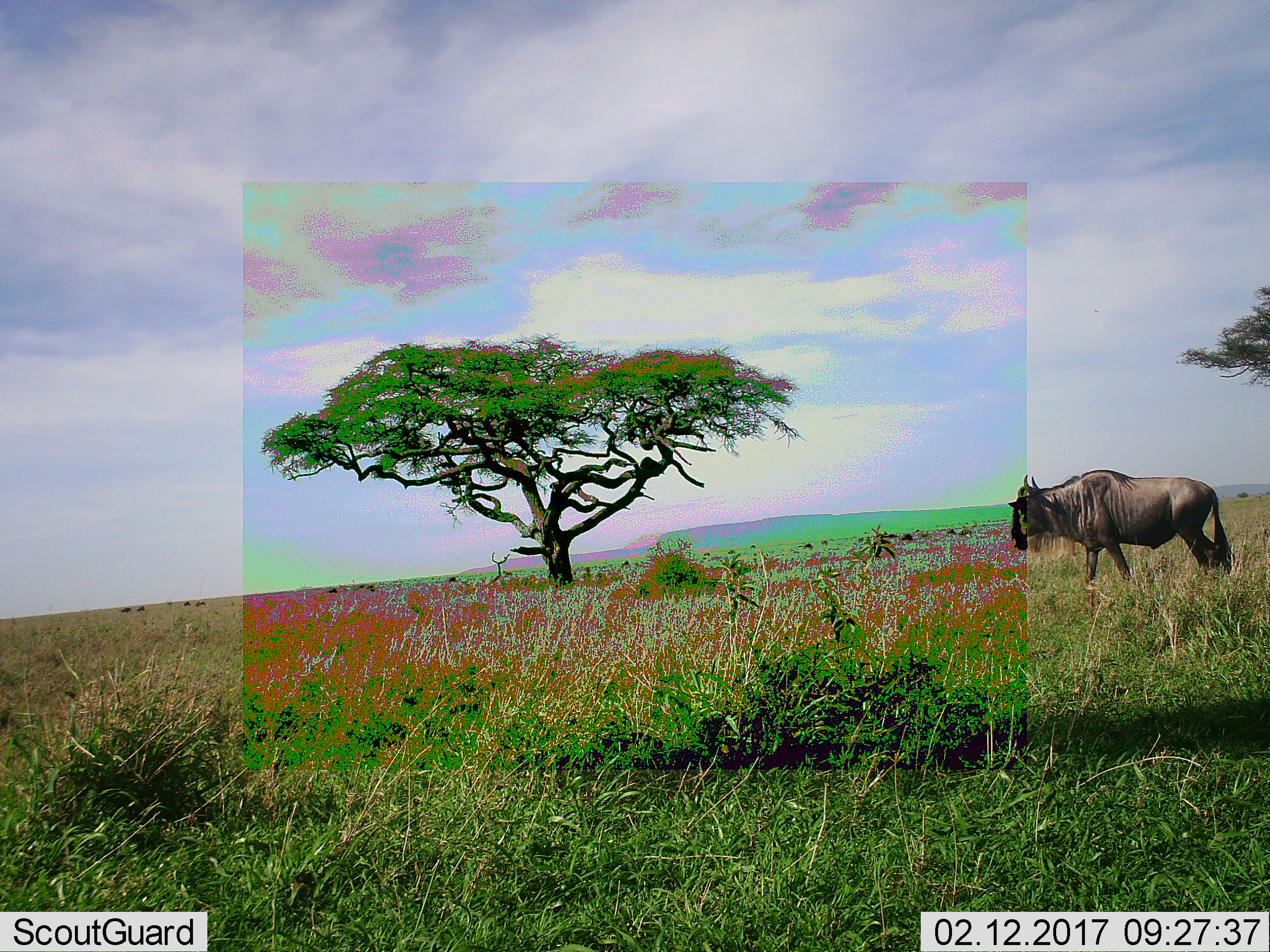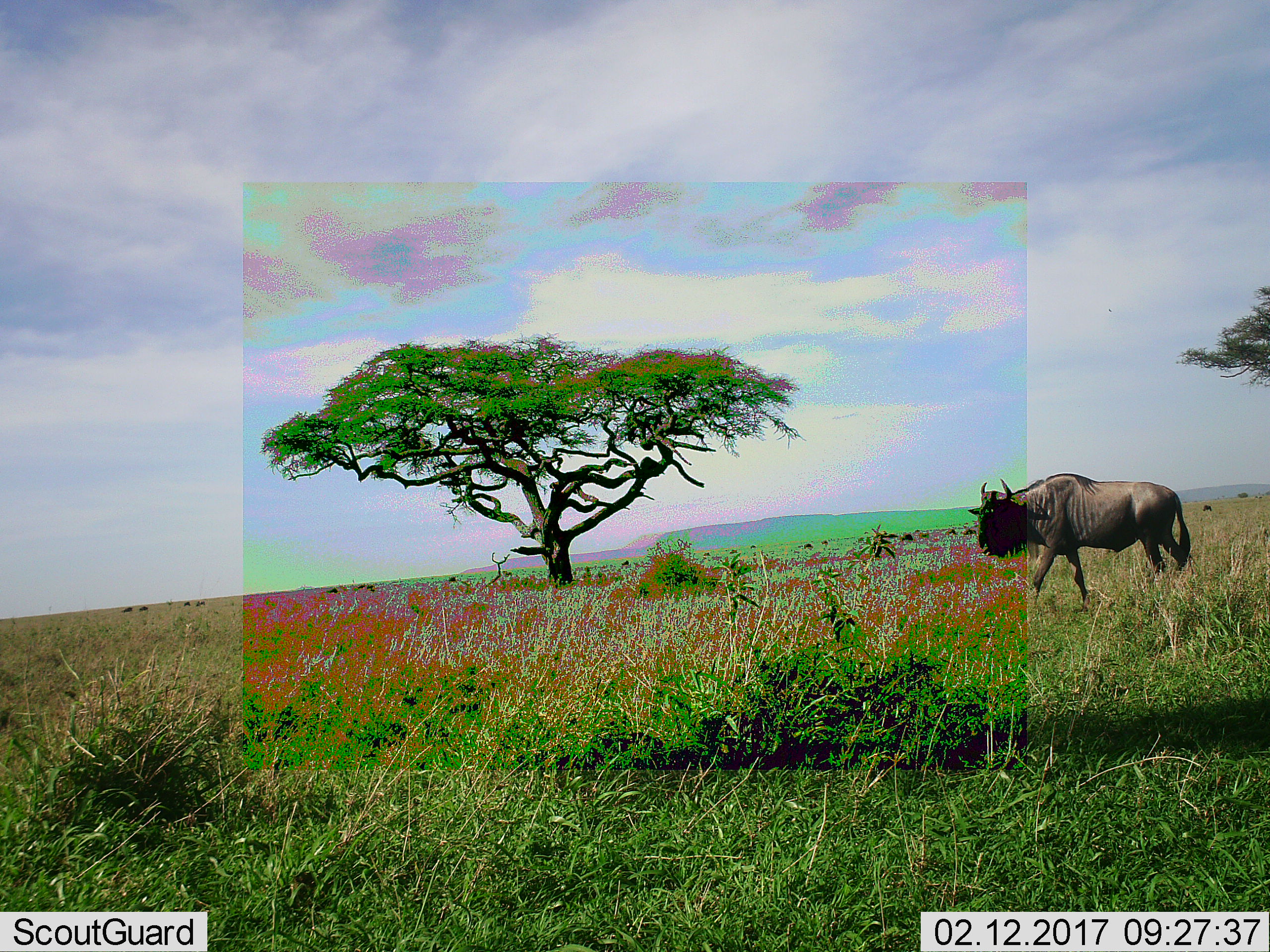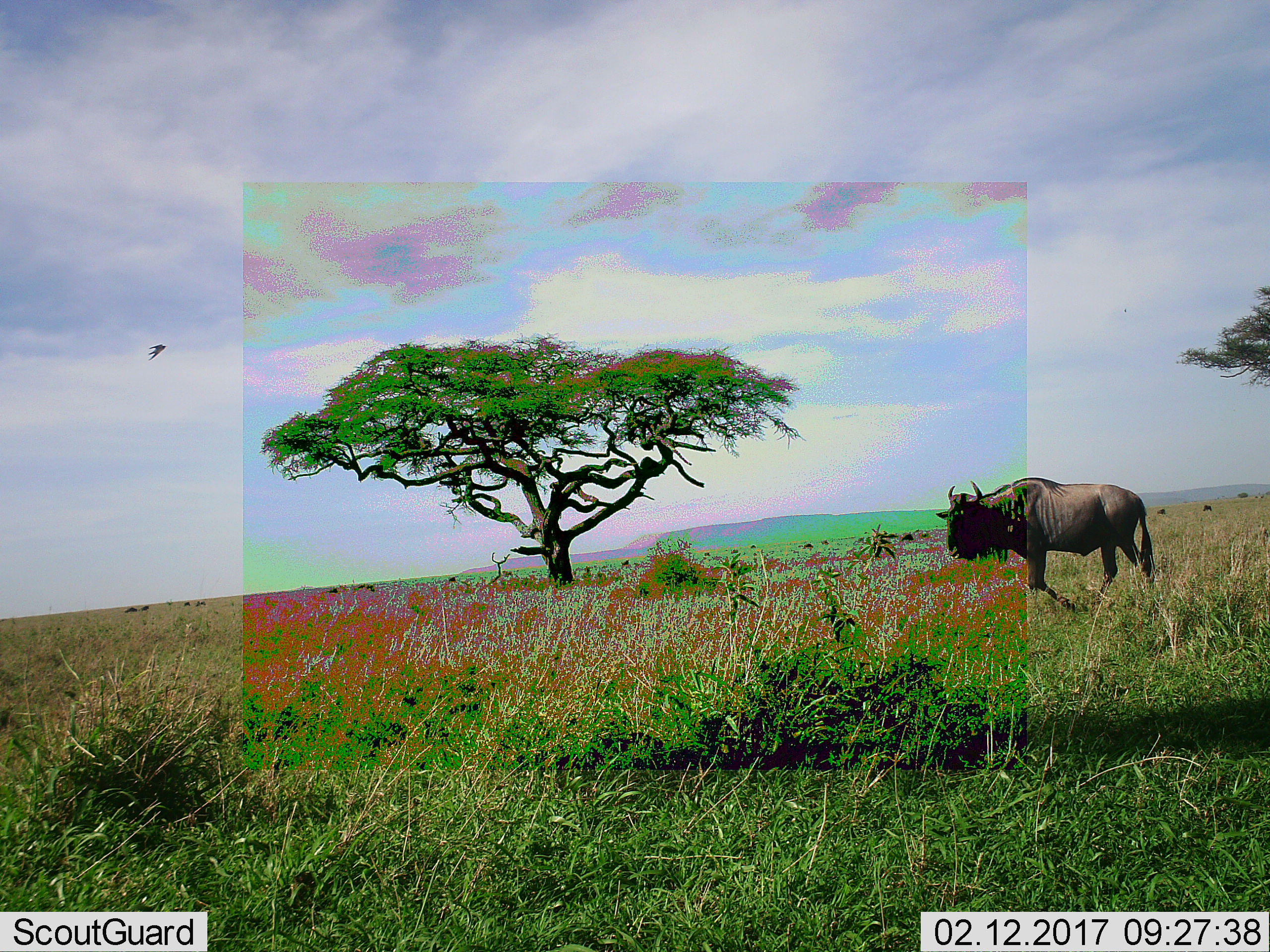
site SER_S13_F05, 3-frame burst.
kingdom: Animalia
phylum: Chordata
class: Mammalia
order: Artiodactyla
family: Bovidae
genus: Connochaetes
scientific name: Connochaetes taurinus taurinus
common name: blue wildebeest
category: wildebeestblue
Wildebeestblue (blue wildebeest) (Connochaetes taurinus taurinus), count 1. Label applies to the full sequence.